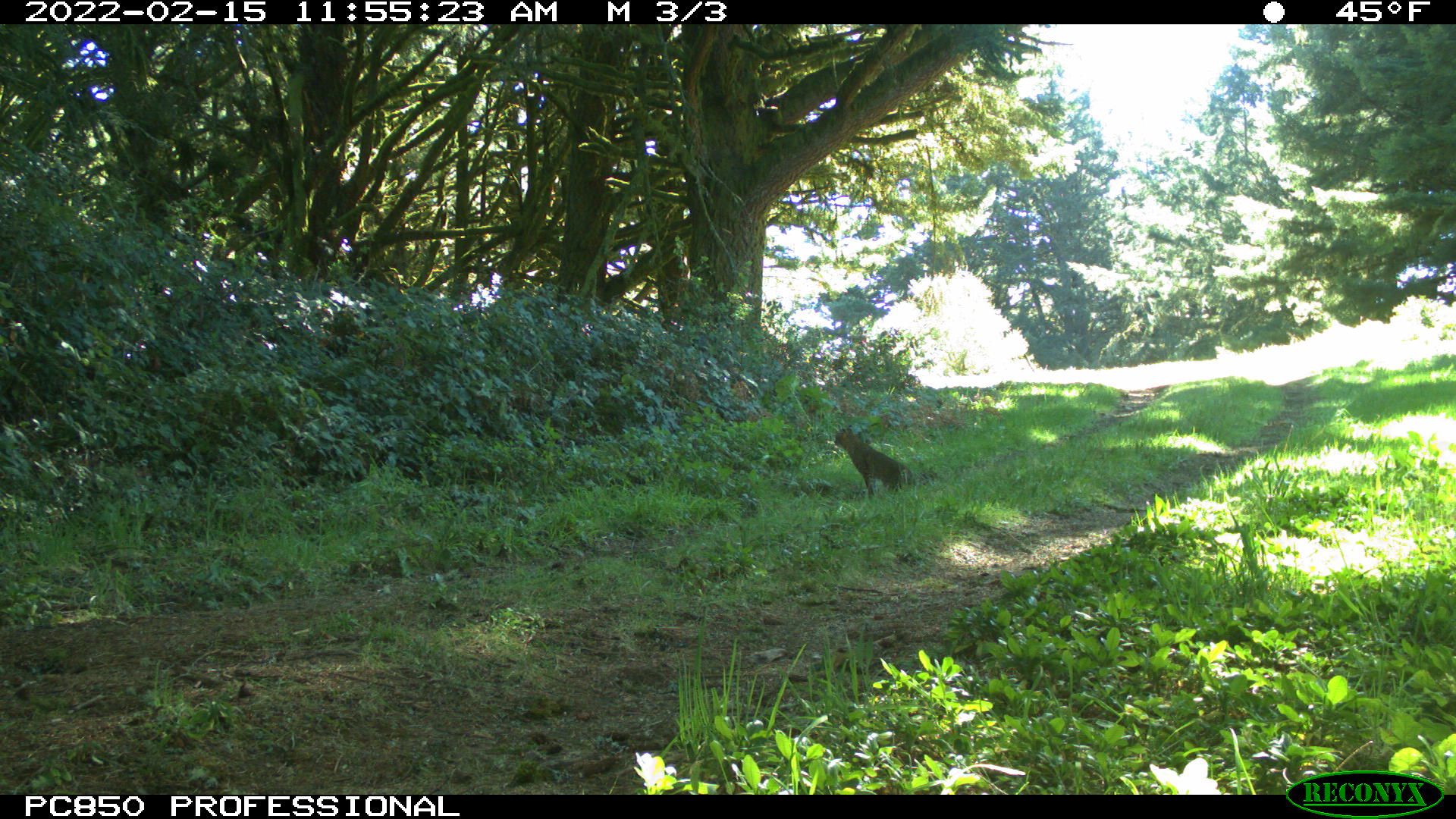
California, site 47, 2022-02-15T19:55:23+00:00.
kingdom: Animalia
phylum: Chordata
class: Mammalia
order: Carnivora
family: Felidae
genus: Lynx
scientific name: Lynx rufus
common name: bobcat